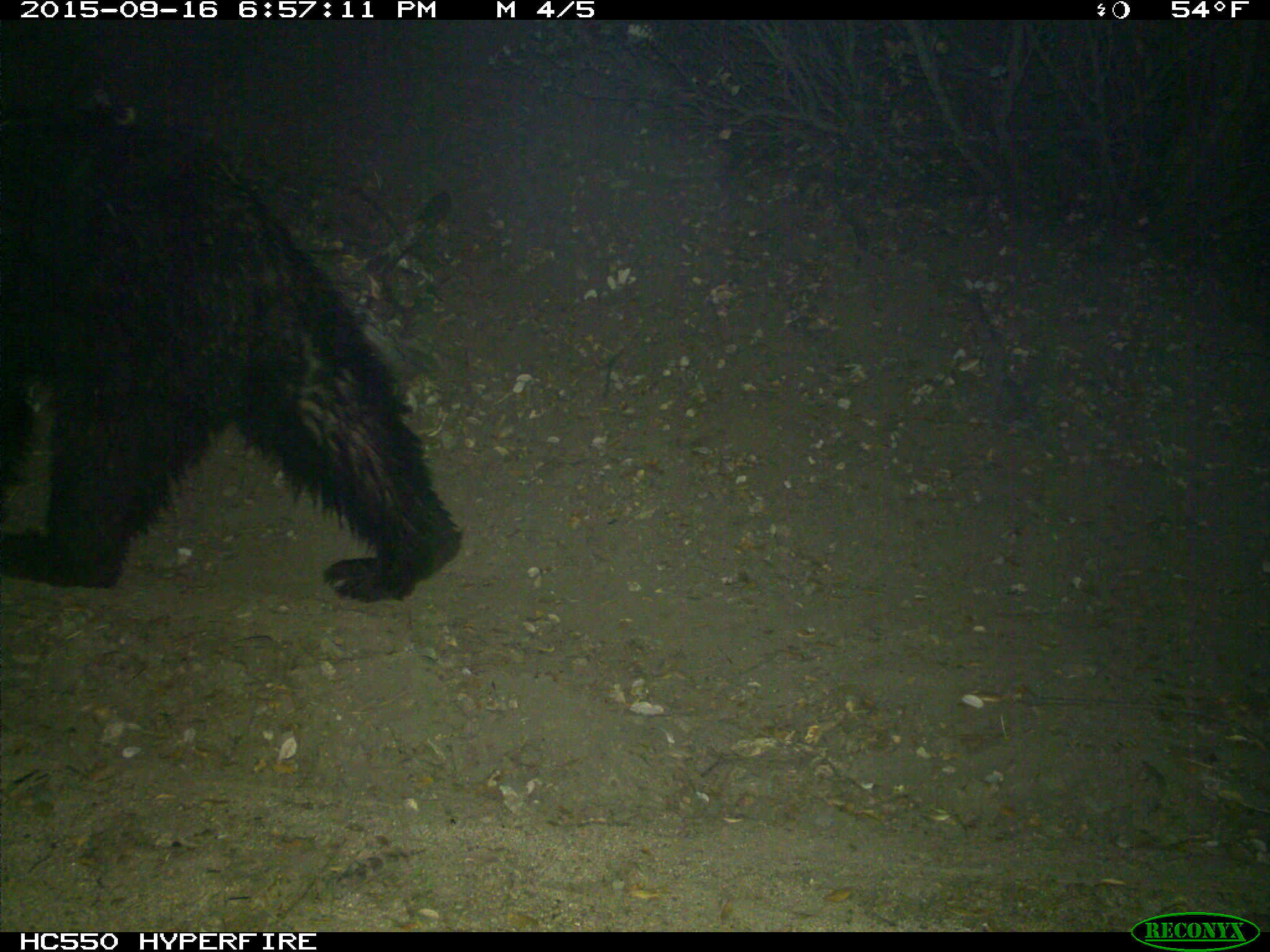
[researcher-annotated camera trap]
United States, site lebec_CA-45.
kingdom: Animalia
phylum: Chordata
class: Mammalia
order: Carnivora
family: Ursidae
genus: Ursus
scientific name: Ursus americanus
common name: american black bear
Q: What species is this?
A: Ursus americanus (american black bear).